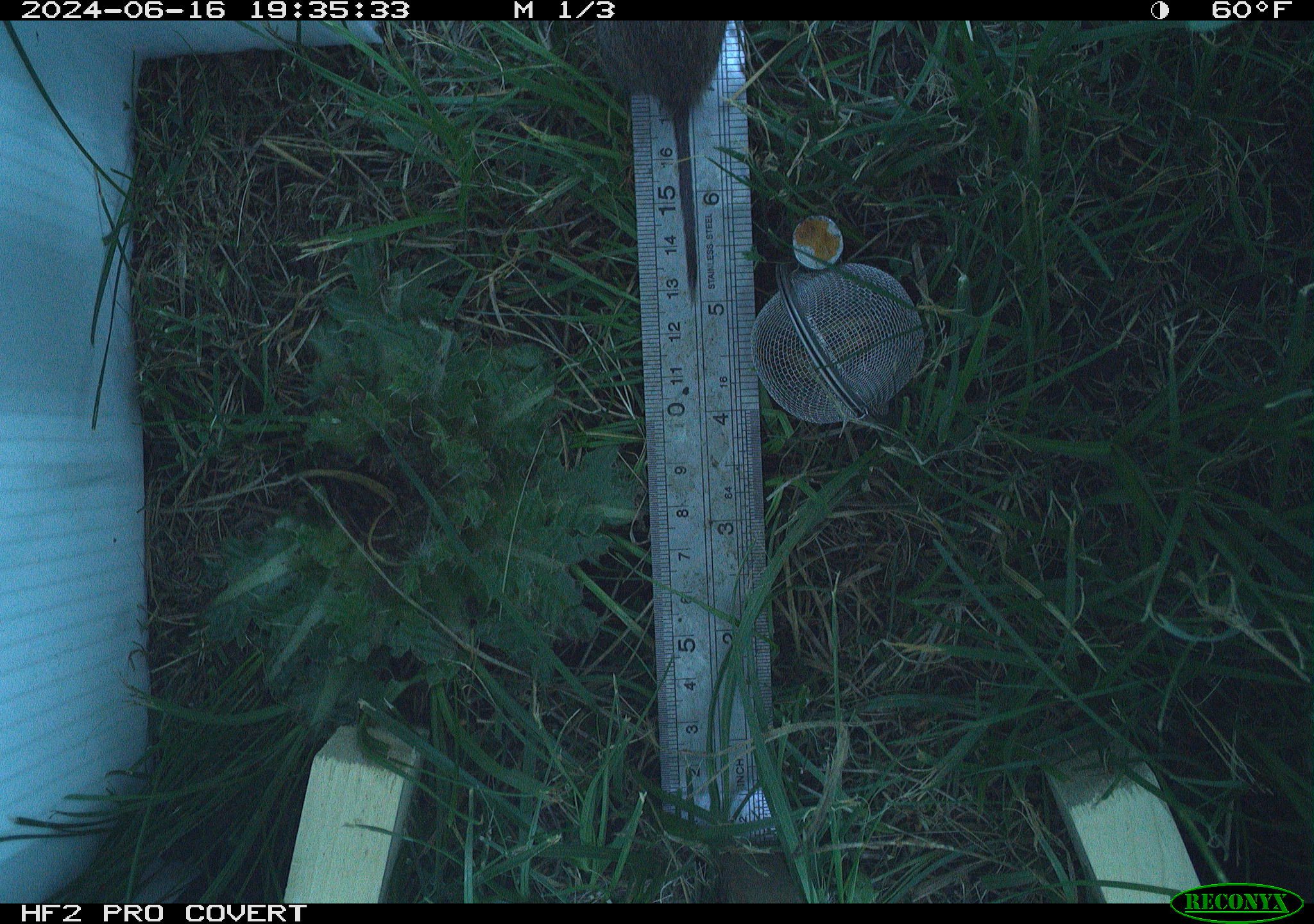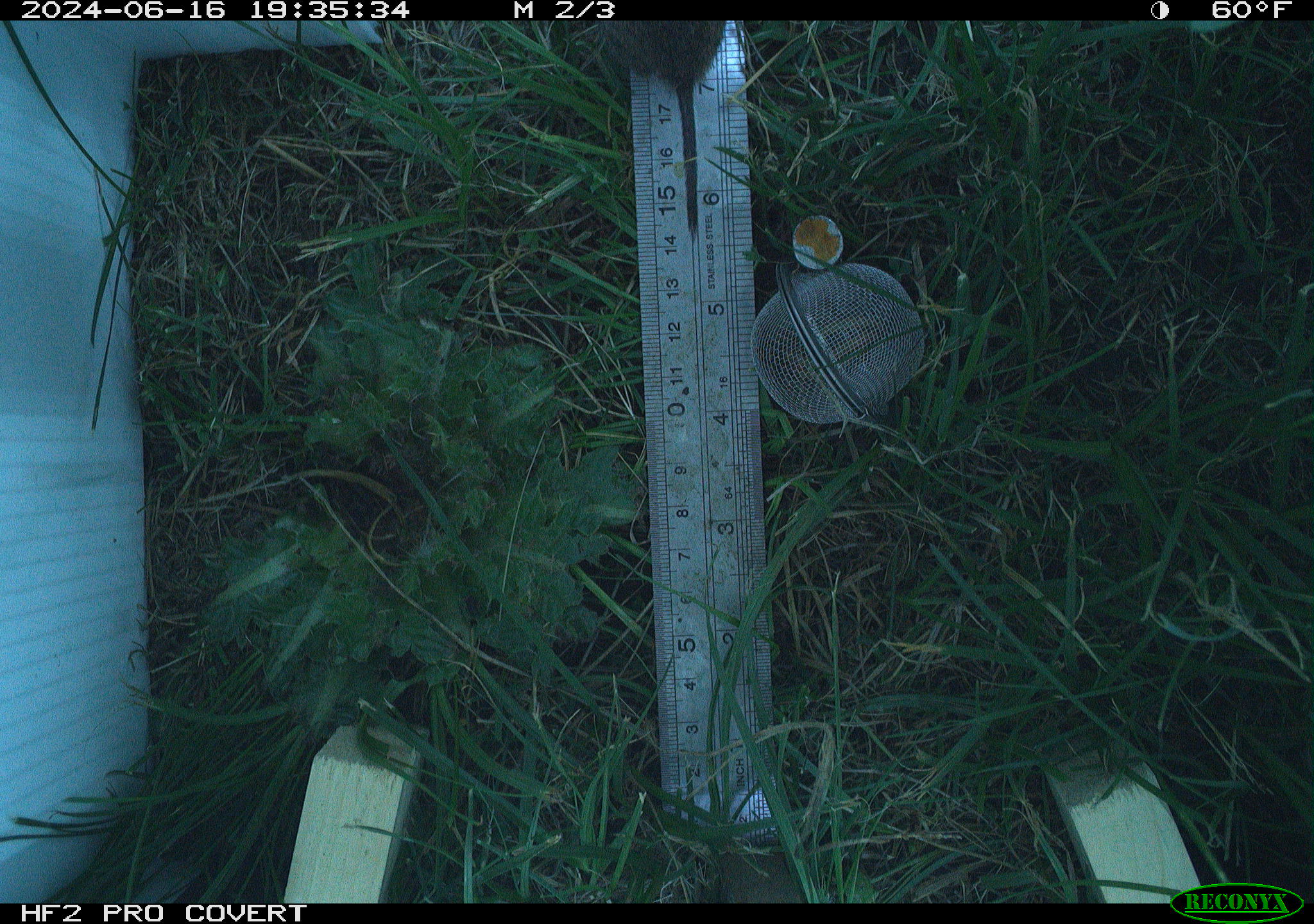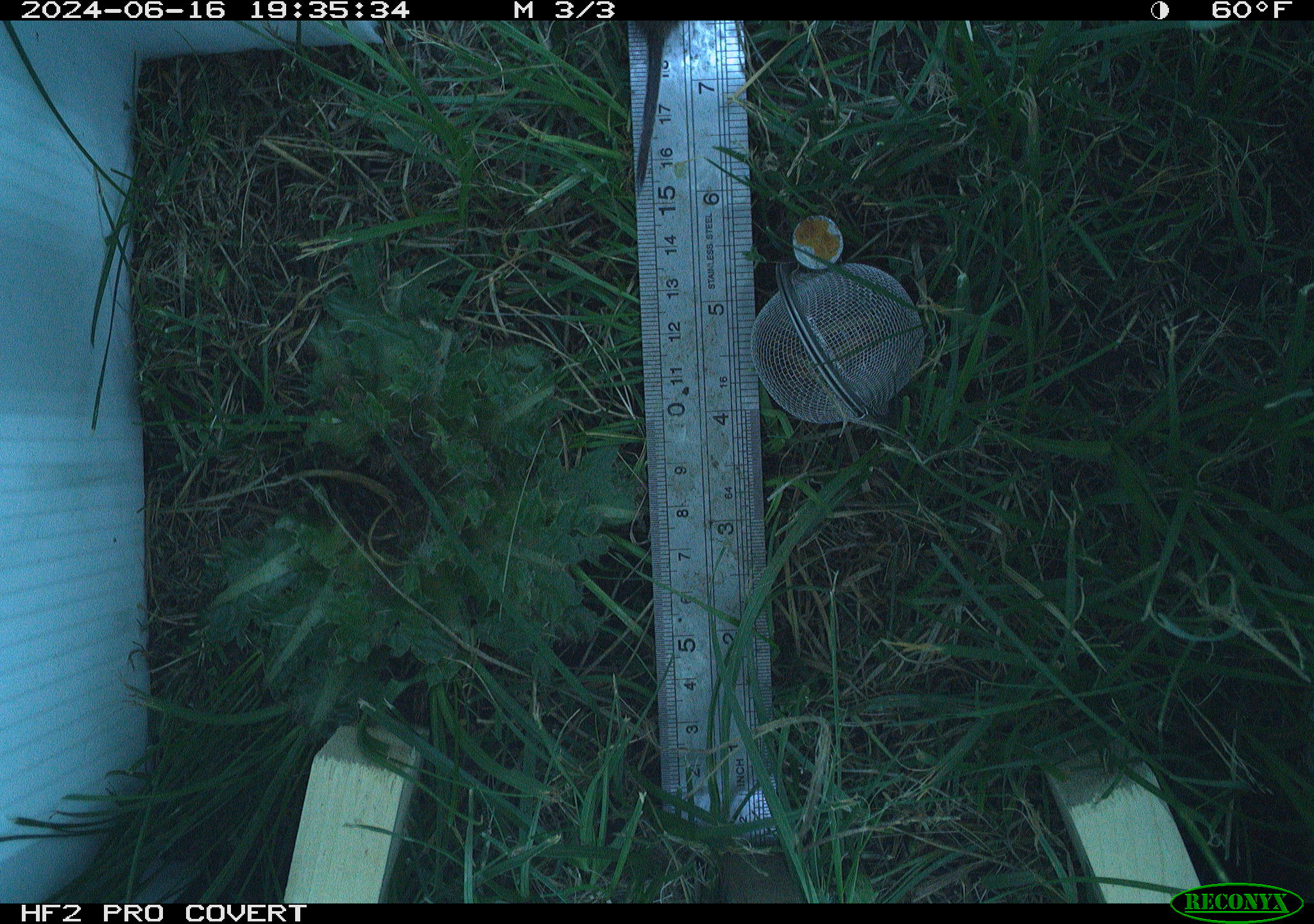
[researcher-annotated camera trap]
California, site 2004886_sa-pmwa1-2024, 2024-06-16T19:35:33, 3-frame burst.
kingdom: Animalia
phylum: Chordata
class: Mammalia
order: Rodentia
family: Cricetidae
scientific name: Arvicolinae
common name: voles, lemmings, and muskrats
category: arvicolinae subfamily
Arvicolinae subfamily (voles, lemmings, and muskrats) (Arvicolinae).